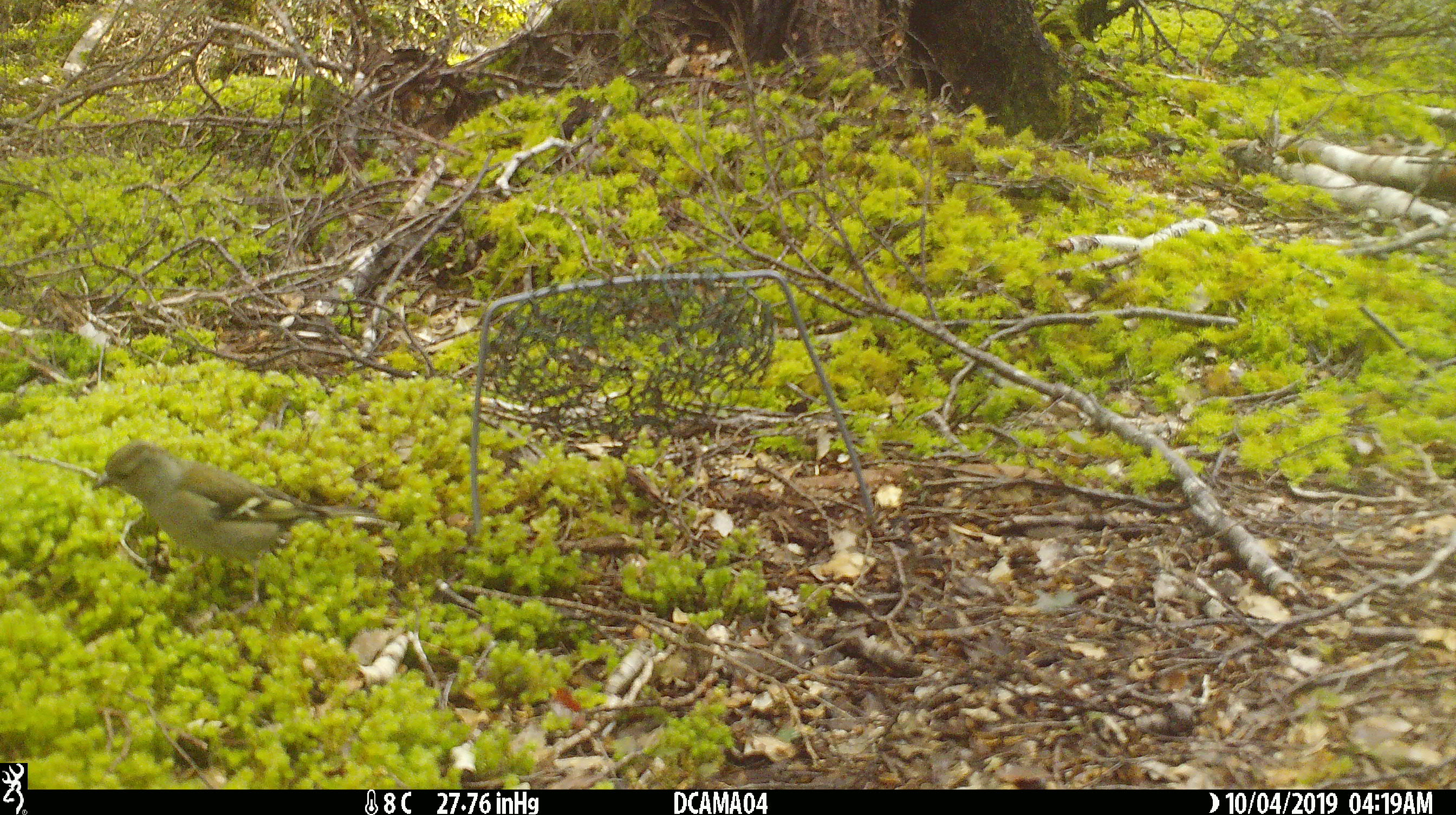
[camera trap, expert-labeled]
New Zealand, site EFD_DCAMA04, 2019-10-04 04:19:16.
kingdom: Animalia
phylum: Chordata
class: Aves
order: Passeriformes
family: Fringillidae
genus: Chloris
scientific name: Chloris chloris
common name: greenfinch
Greenfinch (Chloris chloris).